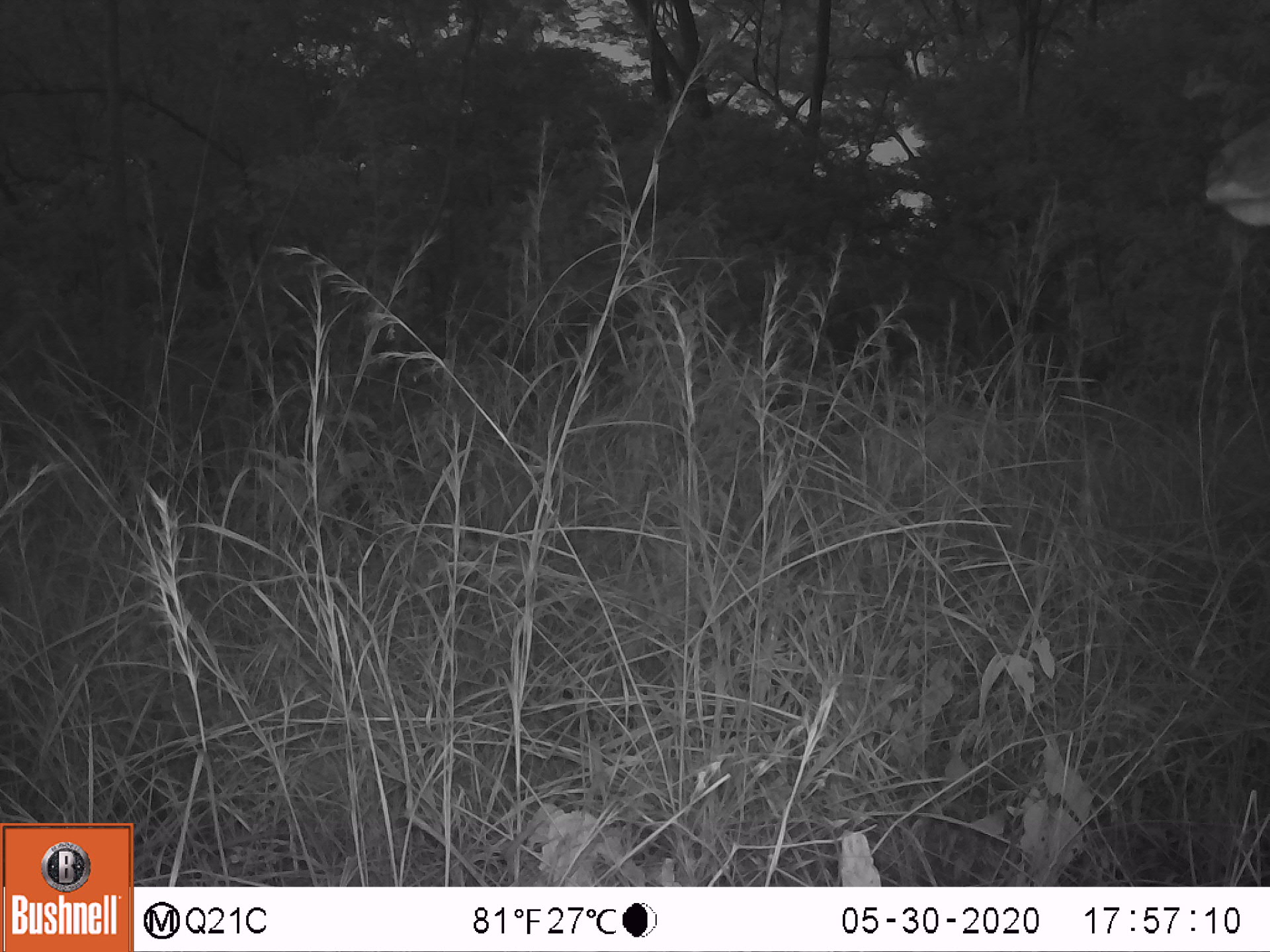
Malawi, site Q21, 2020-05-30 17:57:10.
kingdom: Animalia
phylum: Chordata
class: Mammalia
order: Artiodactyla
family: Bovidae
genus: Tragelaphus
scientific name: Tragelaphus strepsiceros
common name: greater kudu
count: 1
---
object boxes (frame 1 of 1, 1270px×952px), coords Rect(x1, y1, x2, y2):
greater kudu: Rect(1201, 115, 1267, 235)